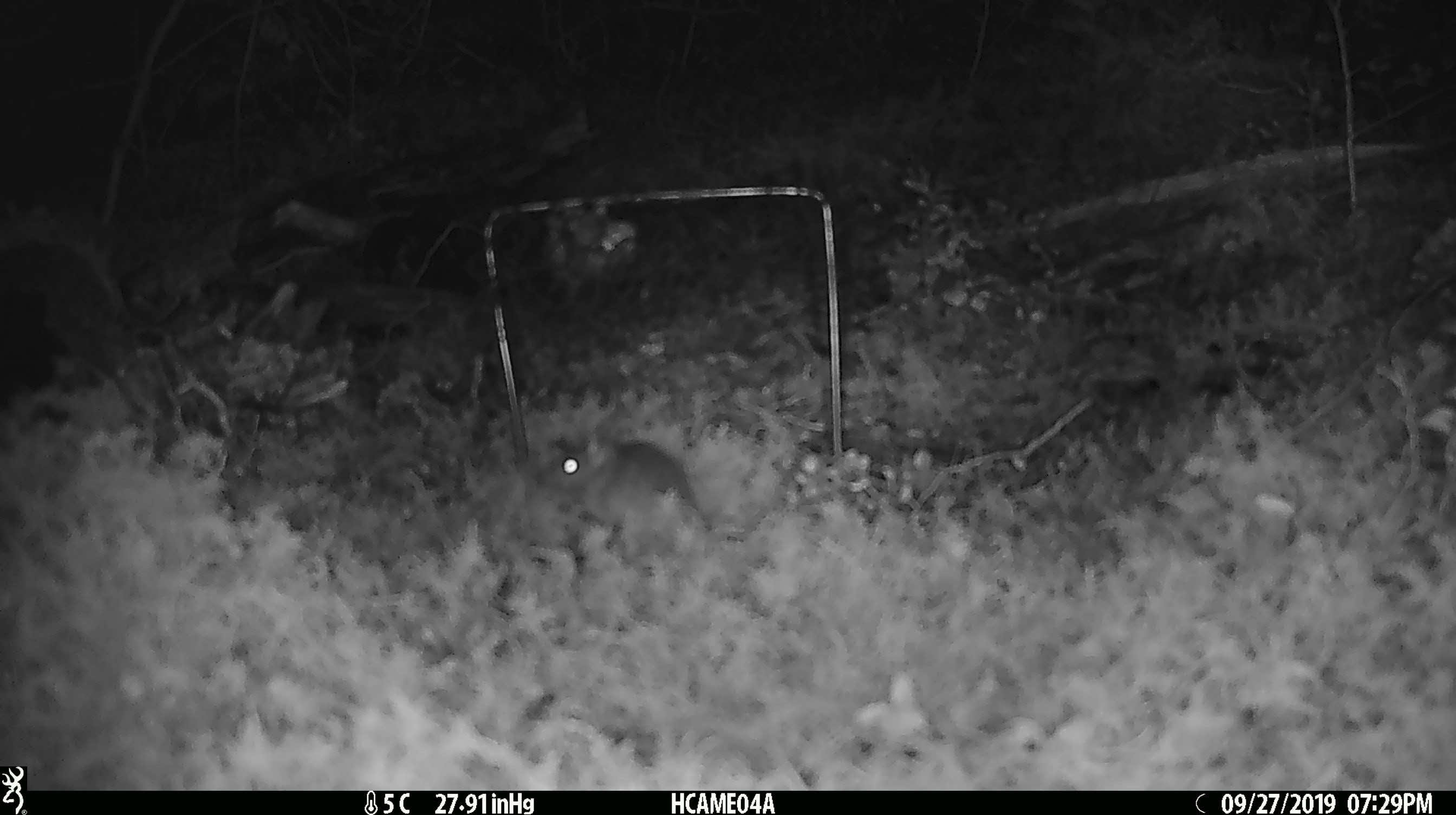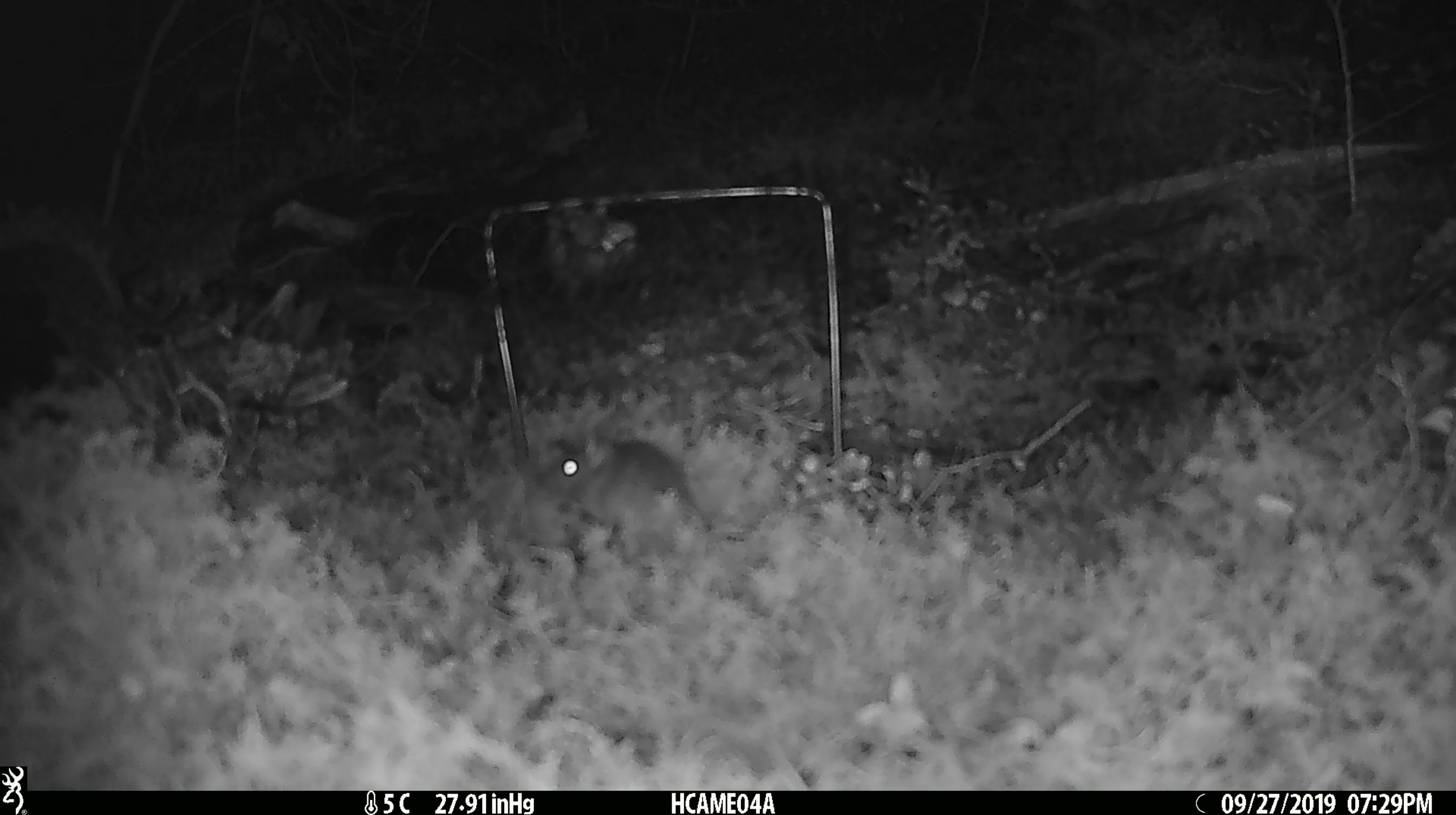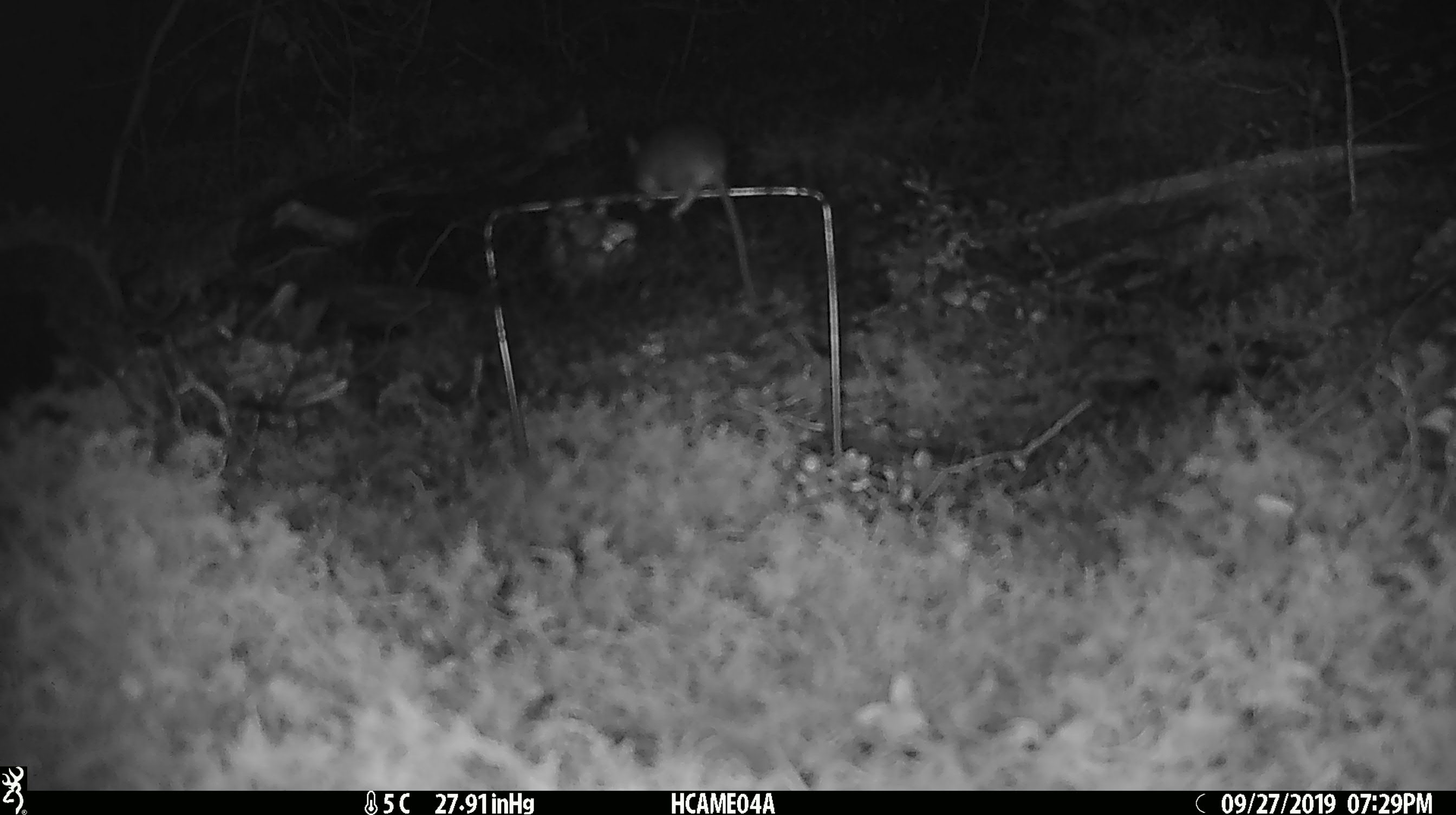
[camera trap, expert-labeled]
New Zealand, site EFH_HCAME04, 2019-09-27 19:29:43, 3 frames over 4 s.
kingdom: Animalia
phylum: Chordata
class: Mammalia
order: Rodentia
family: Muridae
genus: Mus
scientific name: Mus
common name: mouse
Mouse (Mus).